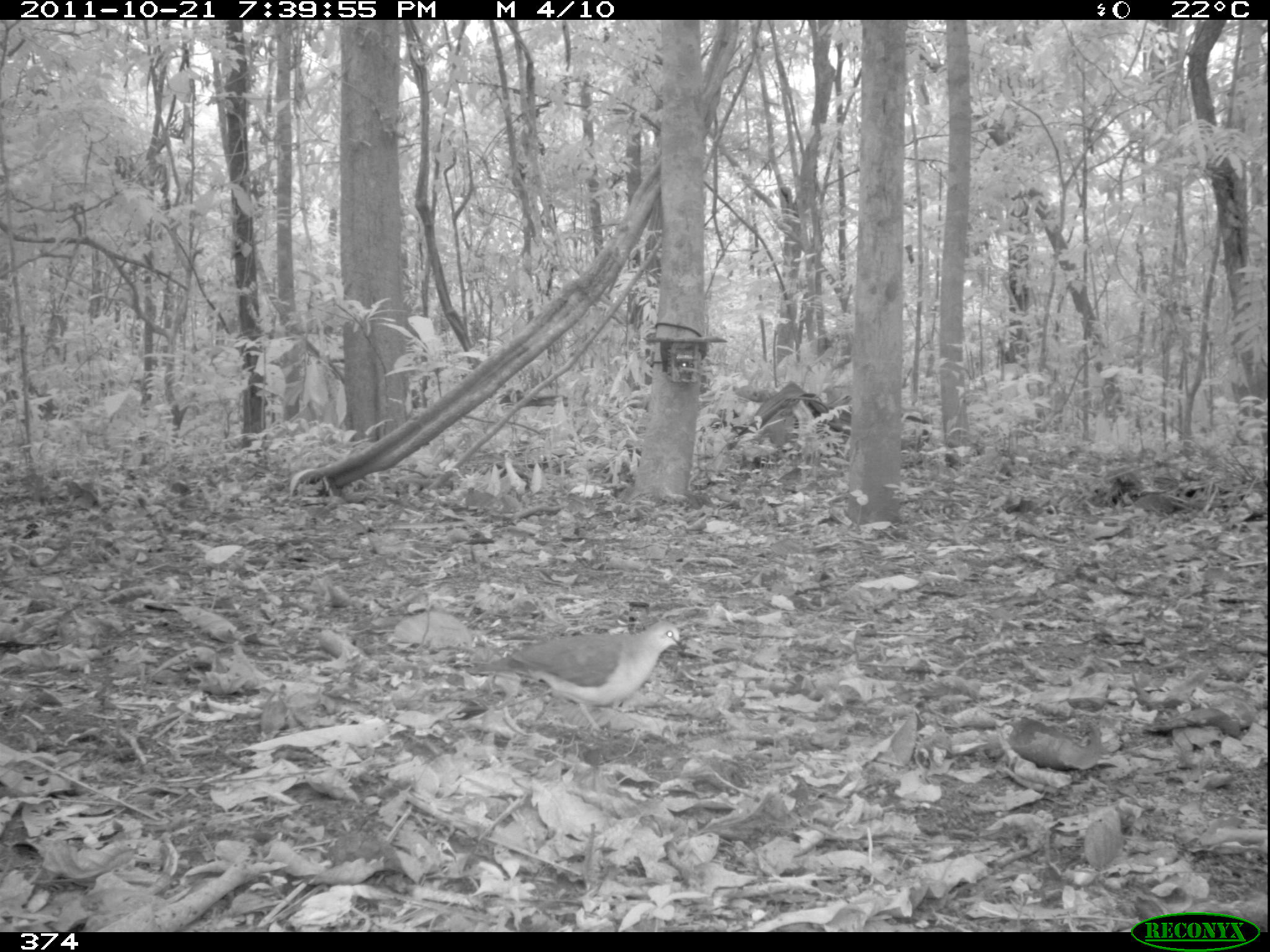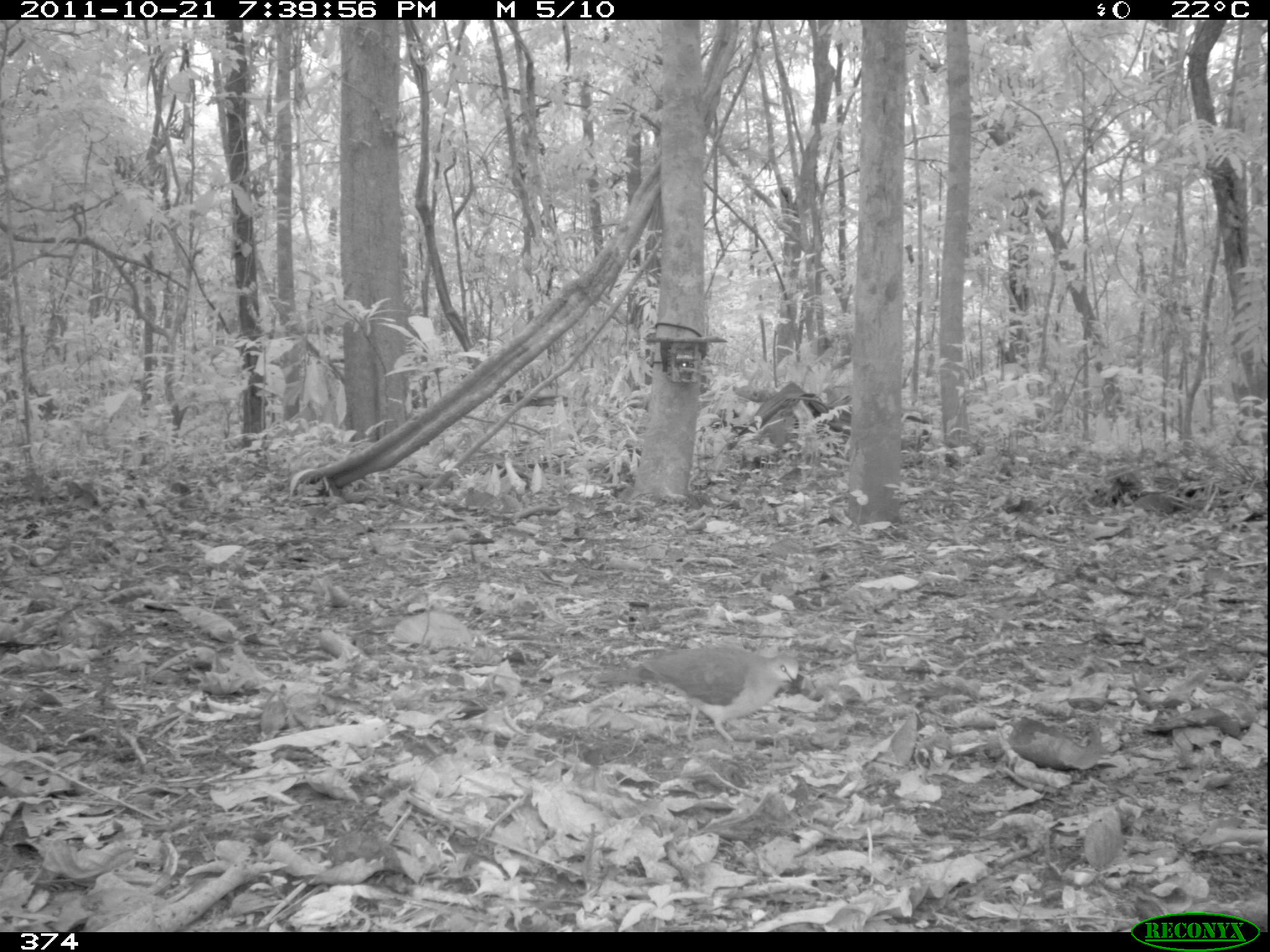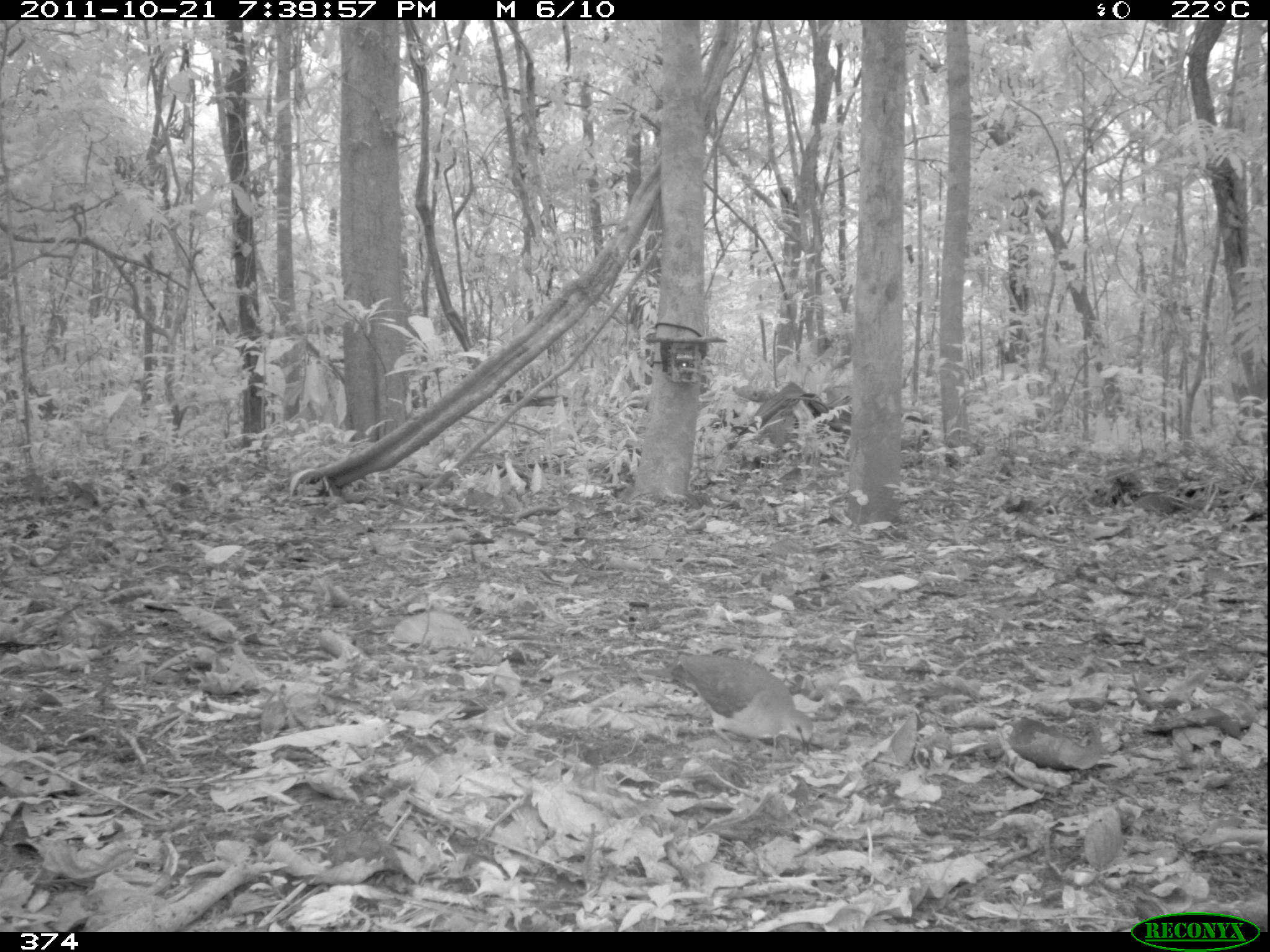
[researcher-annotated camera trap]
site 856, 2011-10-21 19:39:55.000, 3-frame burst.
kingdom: Animalia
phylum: Chordata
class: Aves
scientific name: Aves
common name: bird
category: unknown bird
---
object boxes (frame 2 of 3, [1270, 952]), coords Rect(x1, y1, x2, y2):
unknown bird: Rect(592, 644, 799, 745)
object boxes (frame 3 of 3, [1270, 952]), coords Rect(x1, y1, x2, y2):
unknown bird: Rect(639, 651, 815, 756)